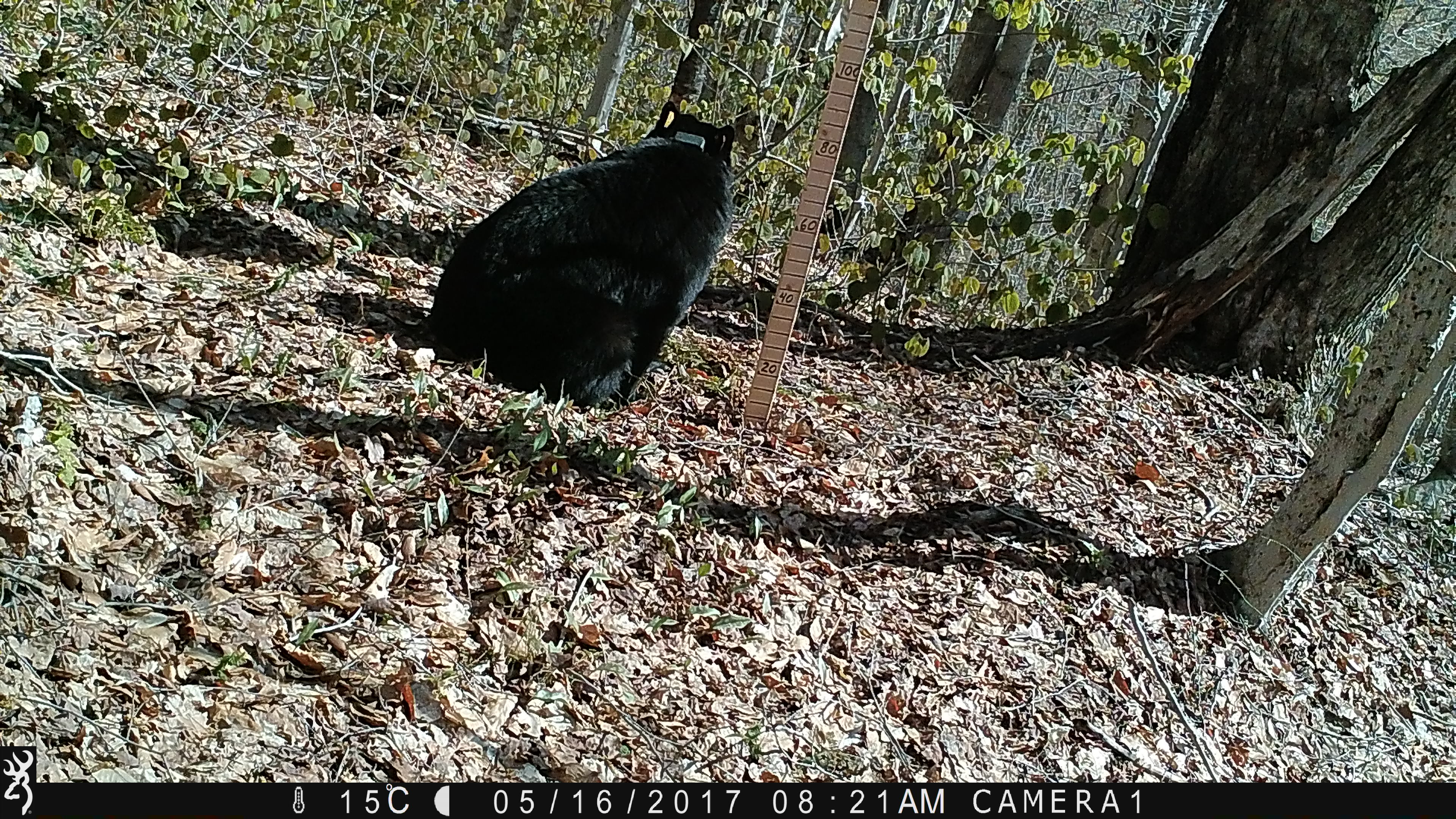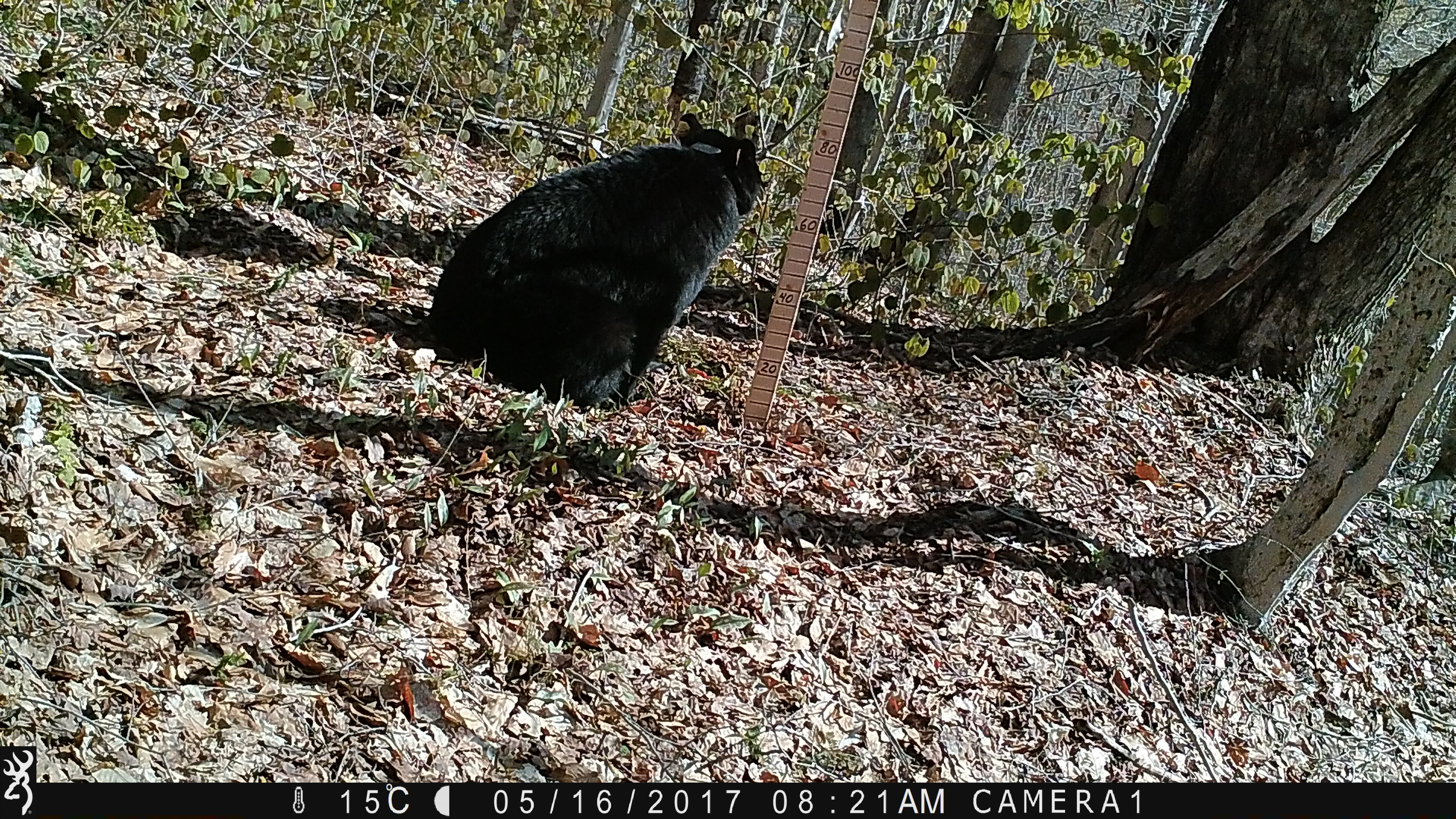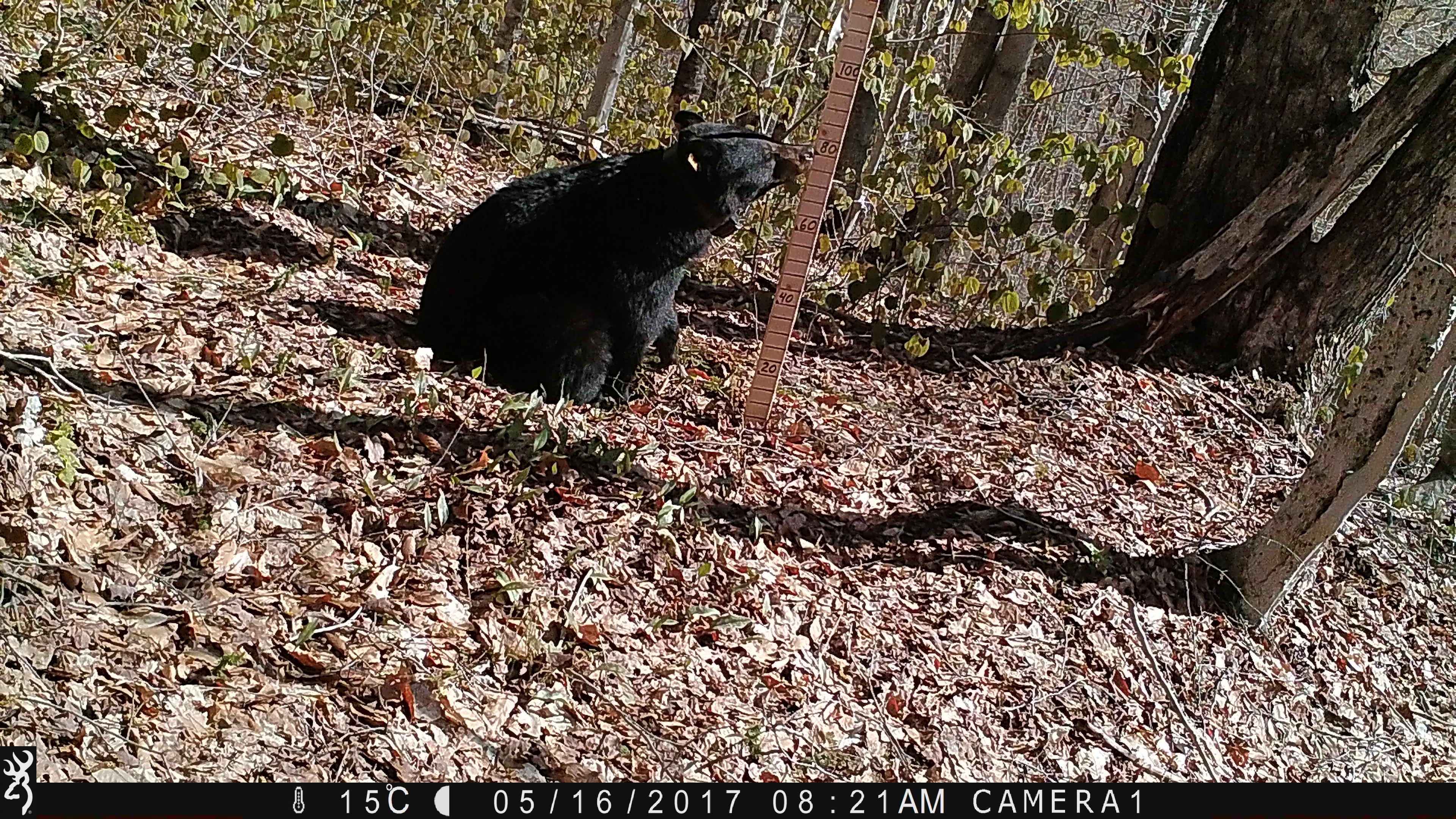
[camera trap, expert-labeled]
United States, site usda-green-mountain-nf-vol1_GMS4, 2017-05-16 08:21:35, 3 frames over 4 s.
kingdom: Animalia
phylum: Chordata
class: Mammalia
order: Carnivora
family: Ursidae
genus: Ursus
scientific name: Ursus americanus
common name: black bear